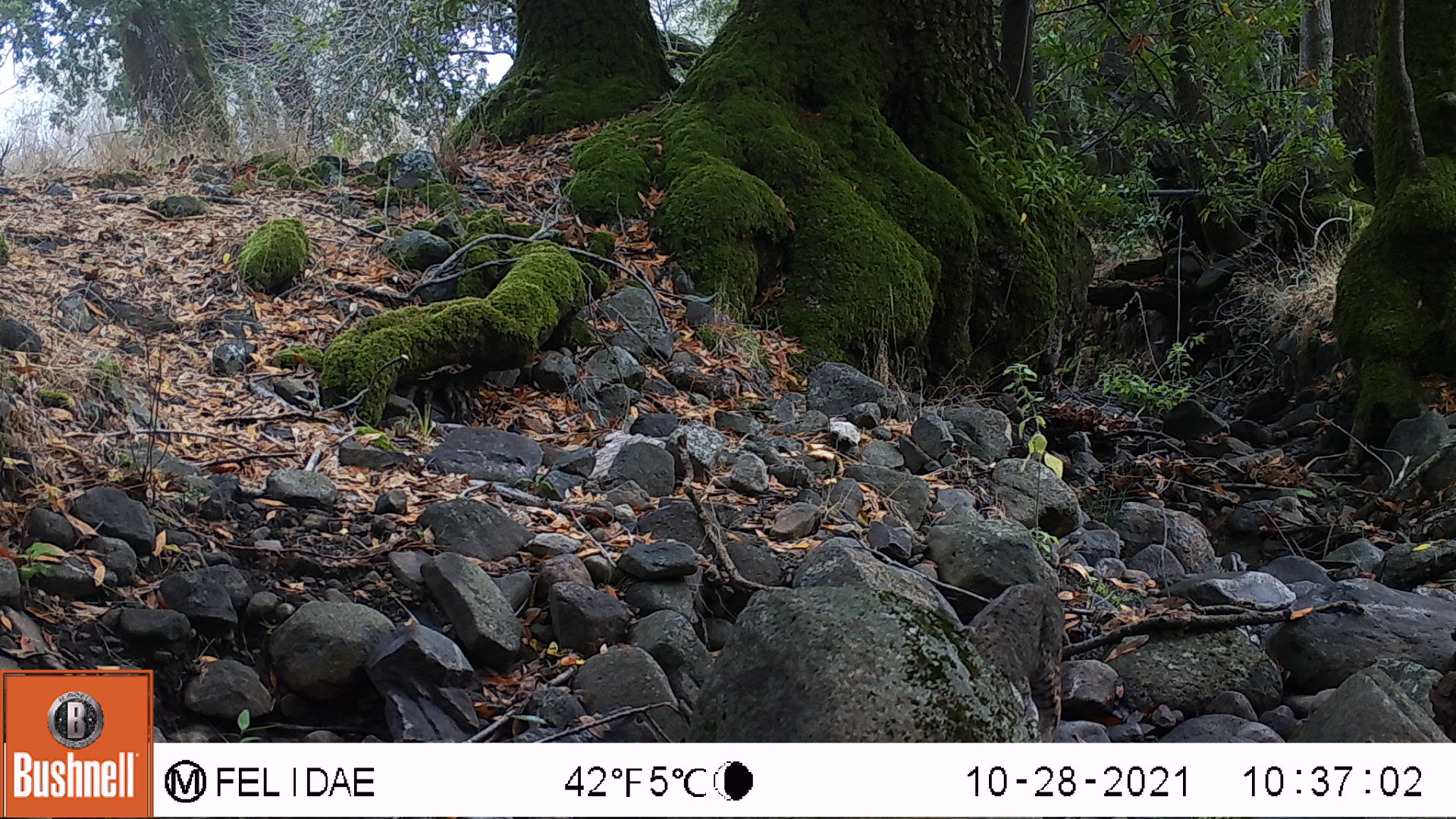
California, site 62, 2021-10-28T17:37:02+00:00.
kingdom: Animalia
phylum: Chordata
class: Mammalia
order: Carnivora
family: Felidae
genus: Lynx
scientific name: Lynx rufus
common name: bobcat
Bobcat (Lynx rufus).